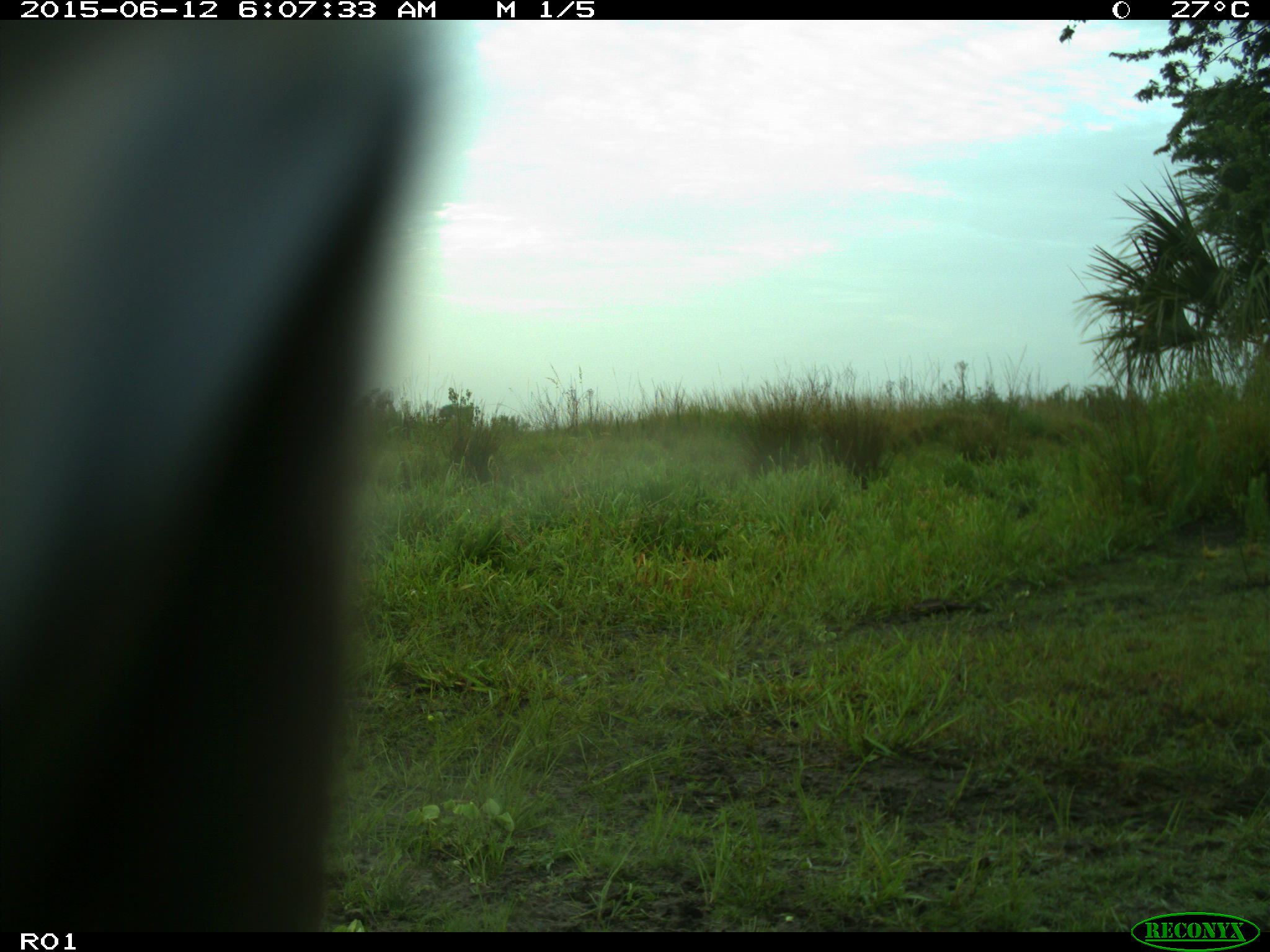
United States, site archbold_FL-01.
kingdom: Animalia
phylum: Chordata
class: Mammalia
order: Artiodactyla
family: Bovidae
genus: Bos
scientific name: Bos taurus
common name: domestic cow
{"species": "Bos taurus (domestic cow)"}